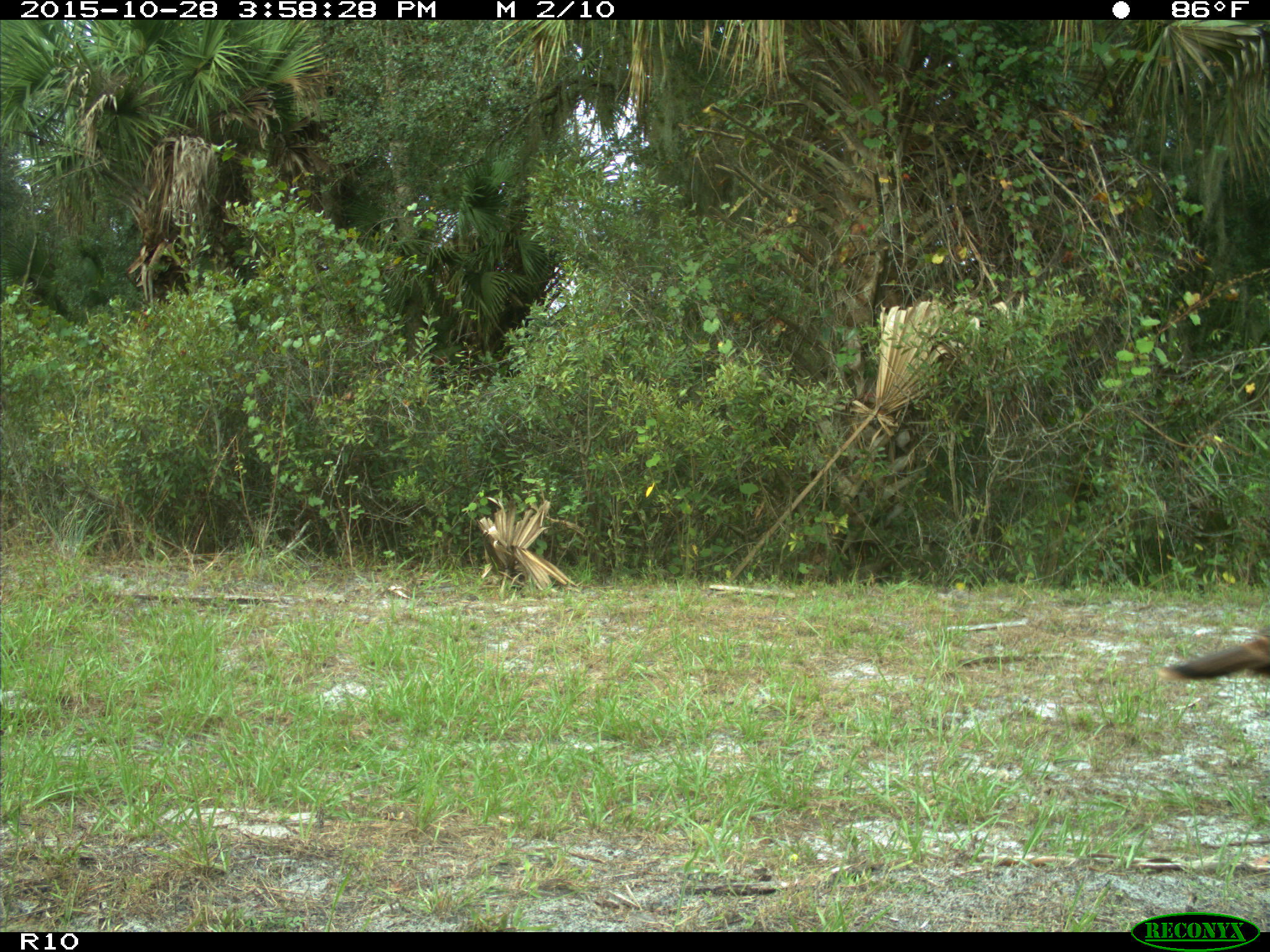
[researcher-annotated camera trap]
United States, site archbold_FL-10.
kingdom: Animalia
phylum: Chordata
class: Aves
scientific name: Aves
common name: birds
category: unidentified bird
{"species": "unidentified bird (birds) (Aves)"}